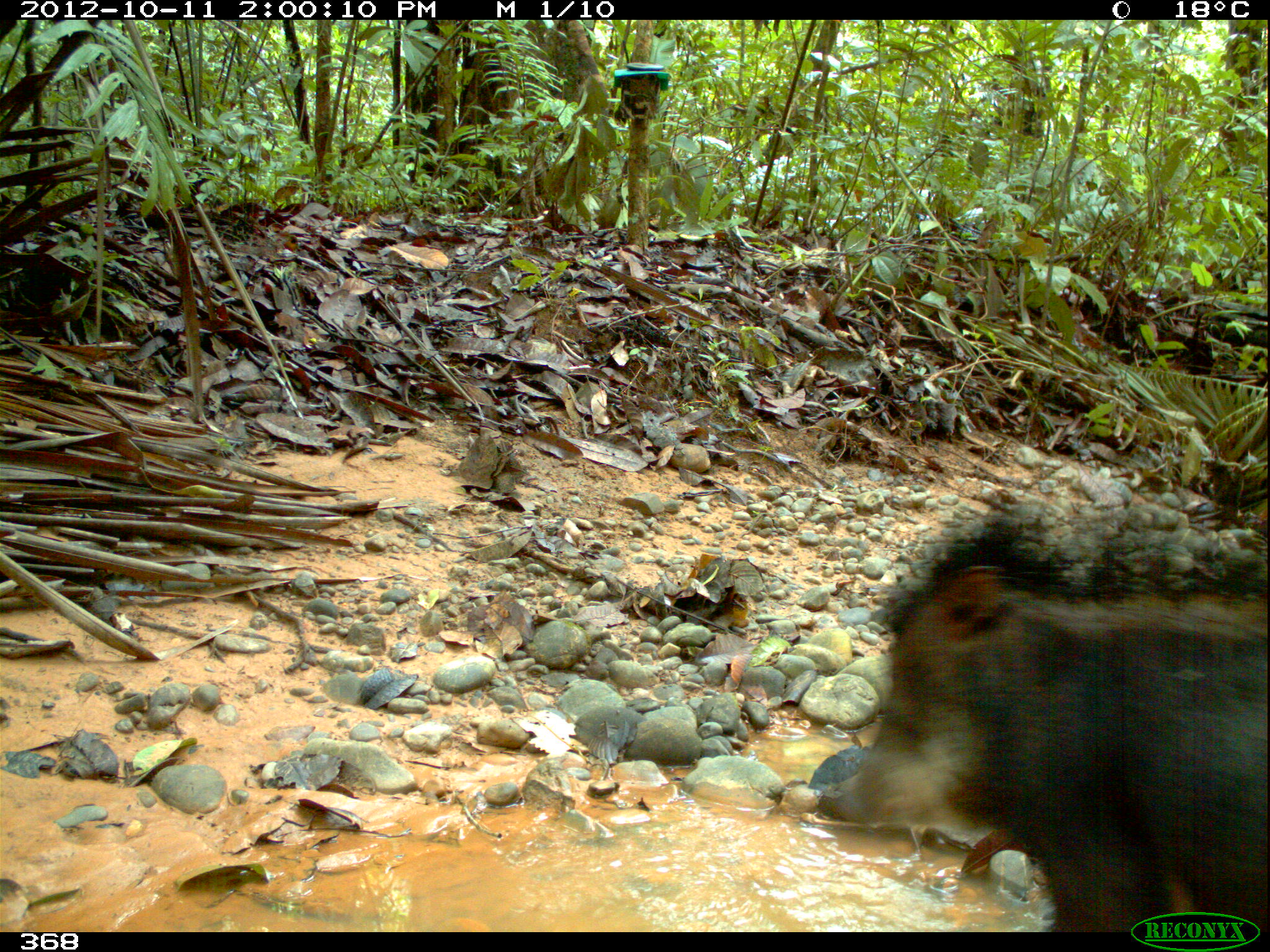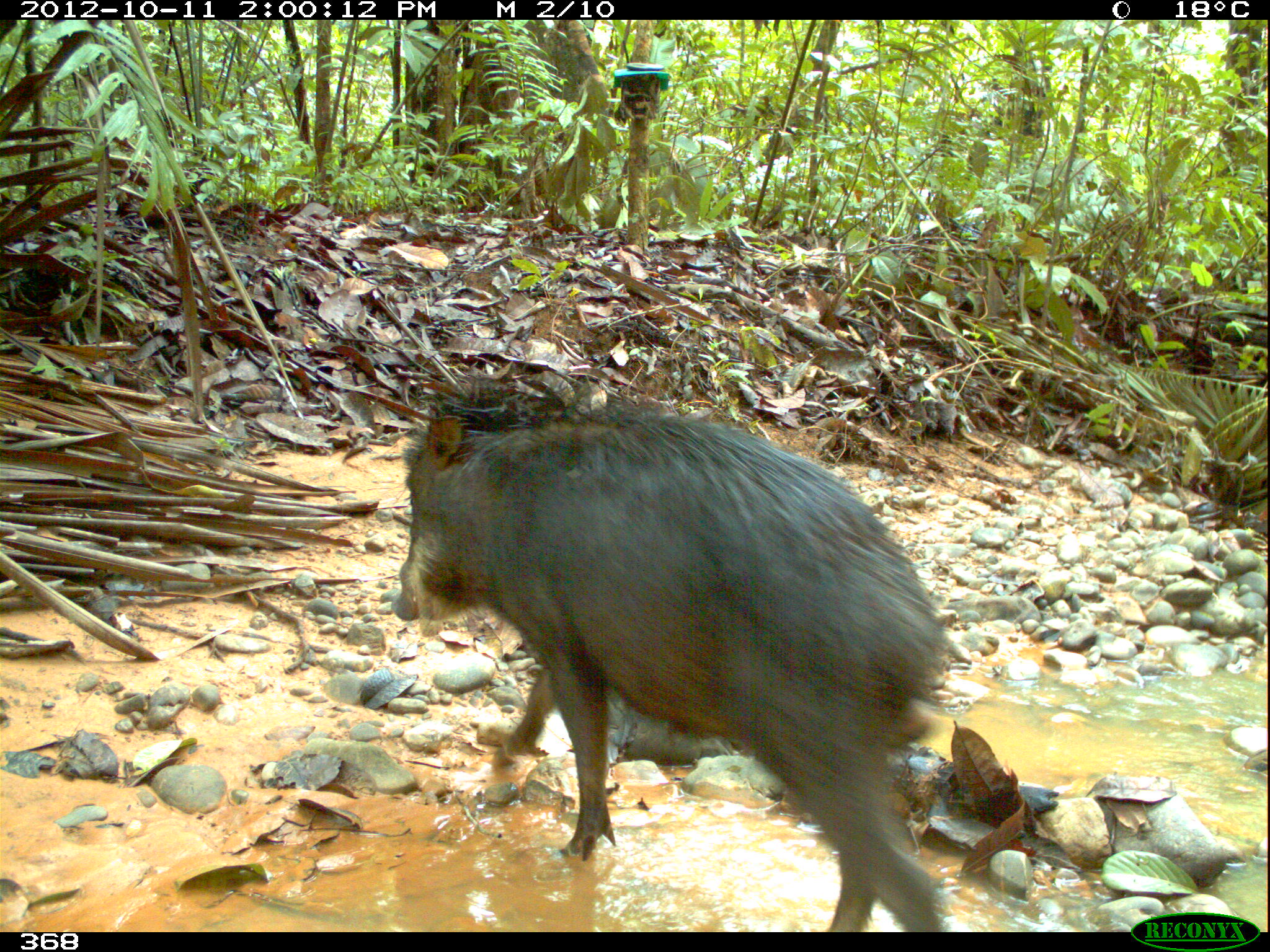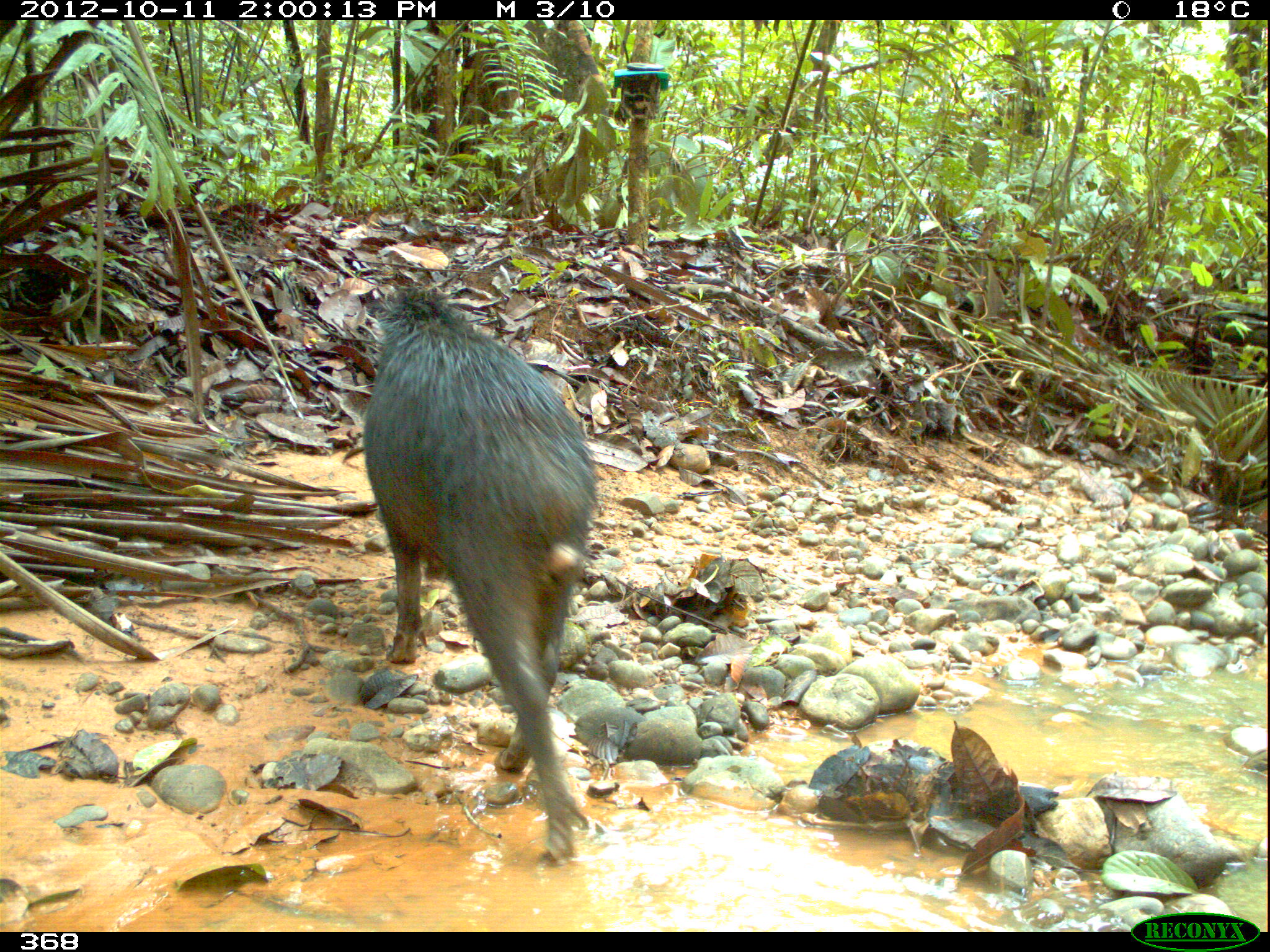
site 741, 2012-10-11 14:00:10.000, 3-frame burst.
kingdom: Animalia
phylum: Chordata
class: Mammalia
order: Artiodactyla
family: Tayassuidae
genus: Tayassu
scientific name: Tayassu pecari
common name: white-lipped peccary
Tayassu pecari (white-lipped peccary).